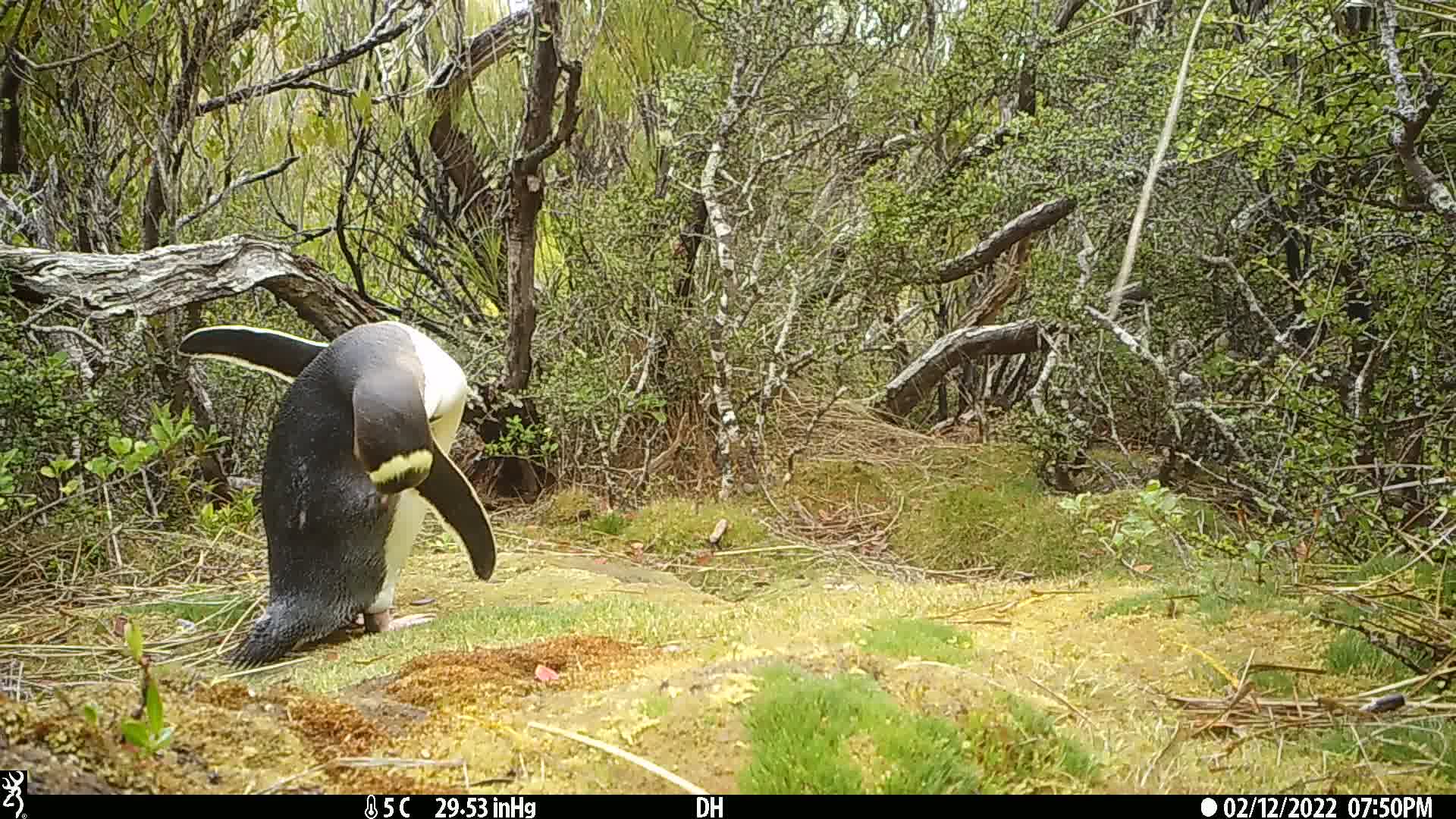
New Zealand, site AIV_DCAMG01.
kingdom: Animalia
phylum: Chordata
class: Aves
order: Sphenisciformes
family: Spheniscidae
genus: Megadyptes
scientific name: Megadyptes antipodes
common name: yellow-eyed penguin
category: yellow eyed penguin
Yellow eyed penguin (yellow-eyed penguin) (Megadyptes antipodes).